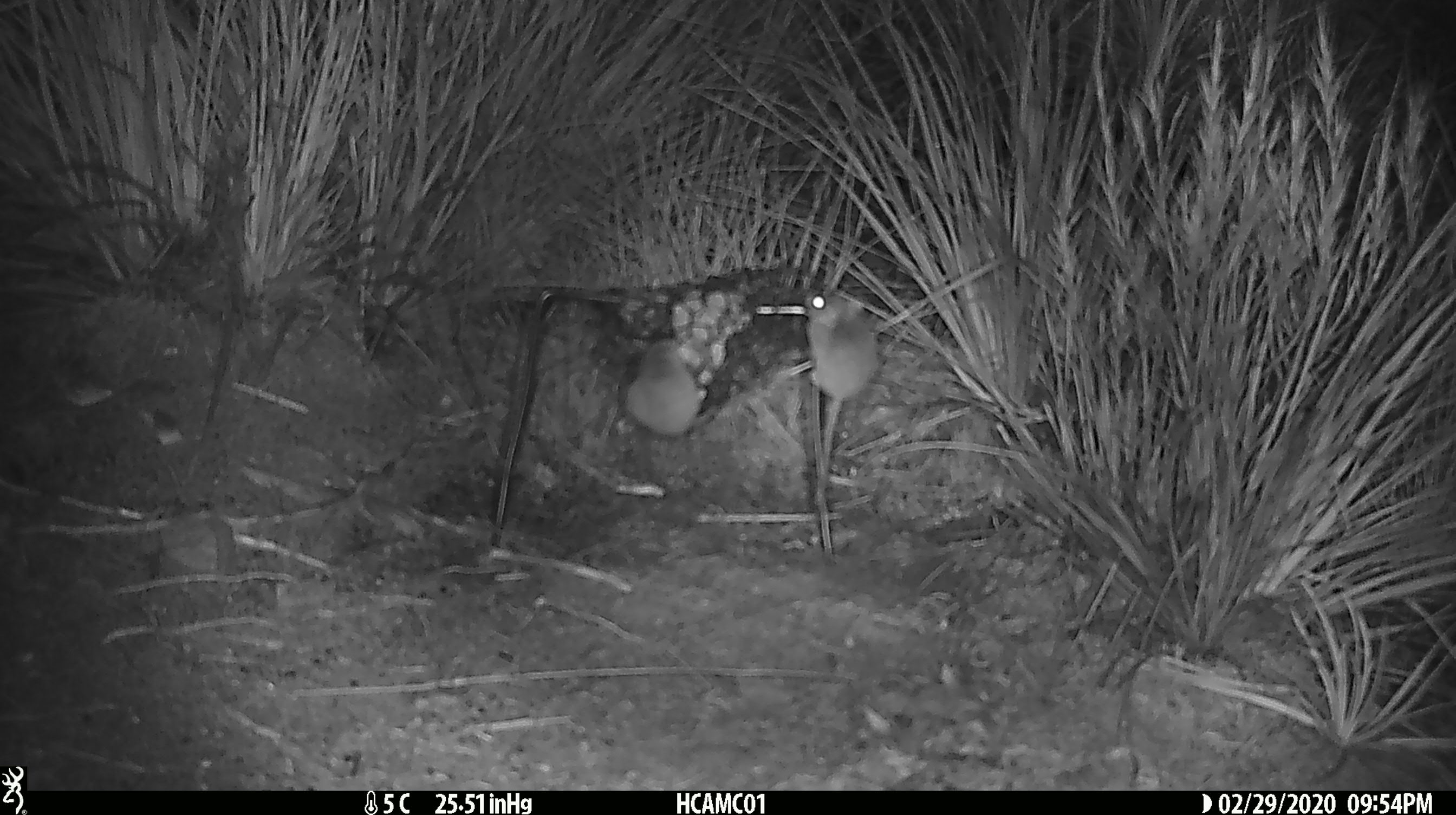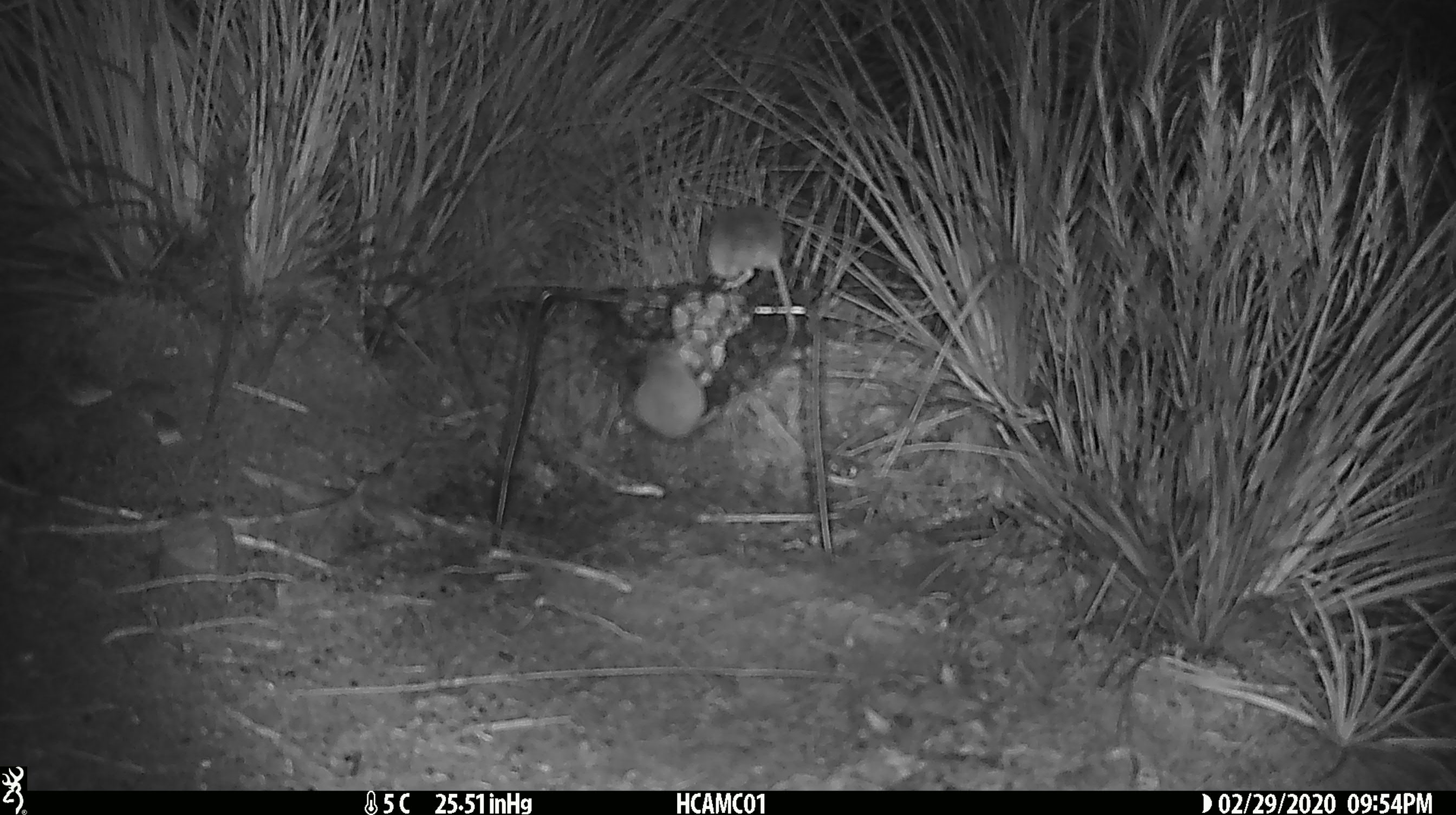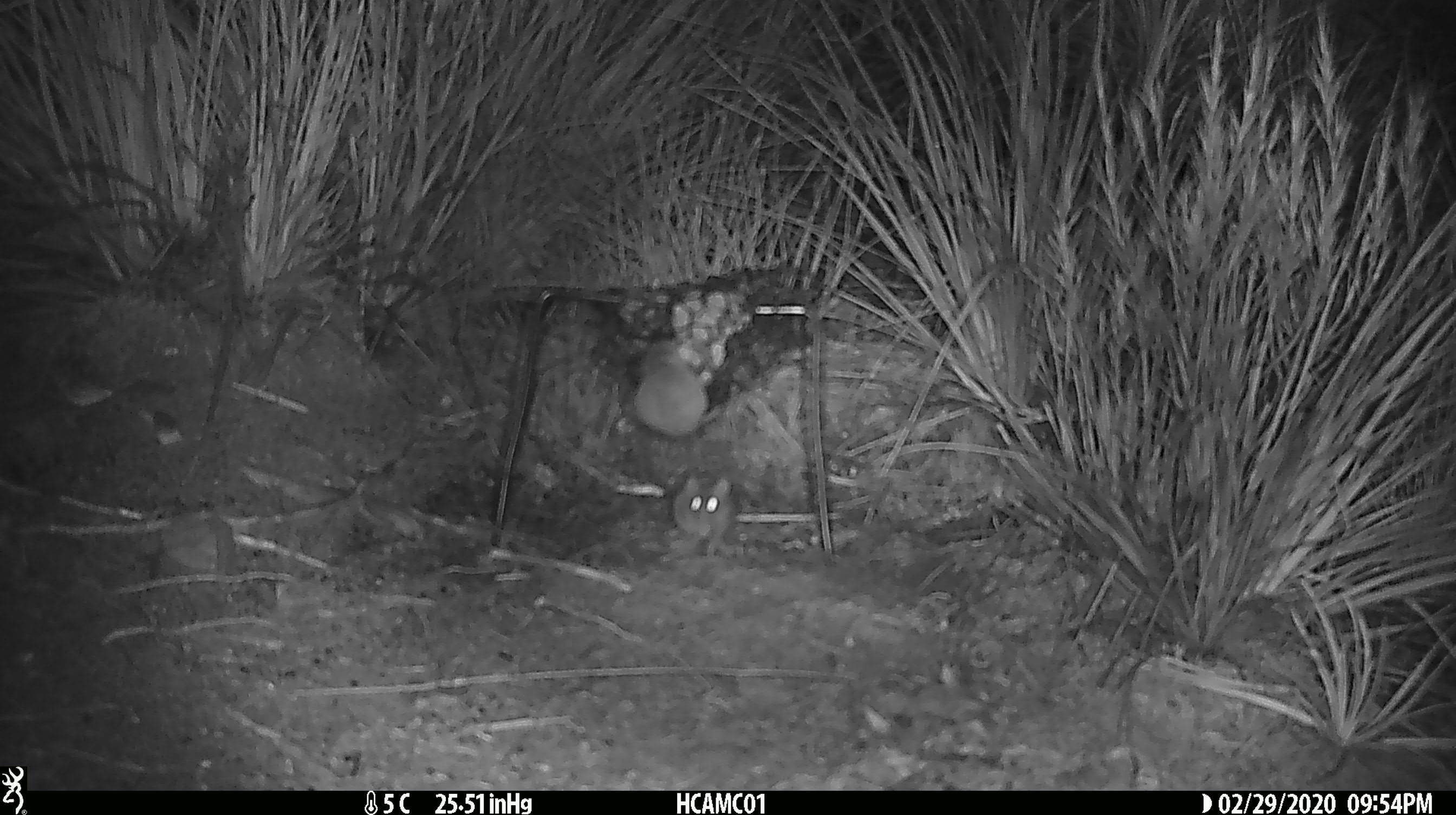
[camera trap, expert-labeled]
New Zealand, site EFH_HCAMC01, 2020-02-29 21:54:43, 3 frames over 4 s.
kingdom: Animalia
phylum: Chordata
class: Mammalia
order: Rodentia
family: Muridae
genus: Mus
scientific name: Mus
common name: mouse